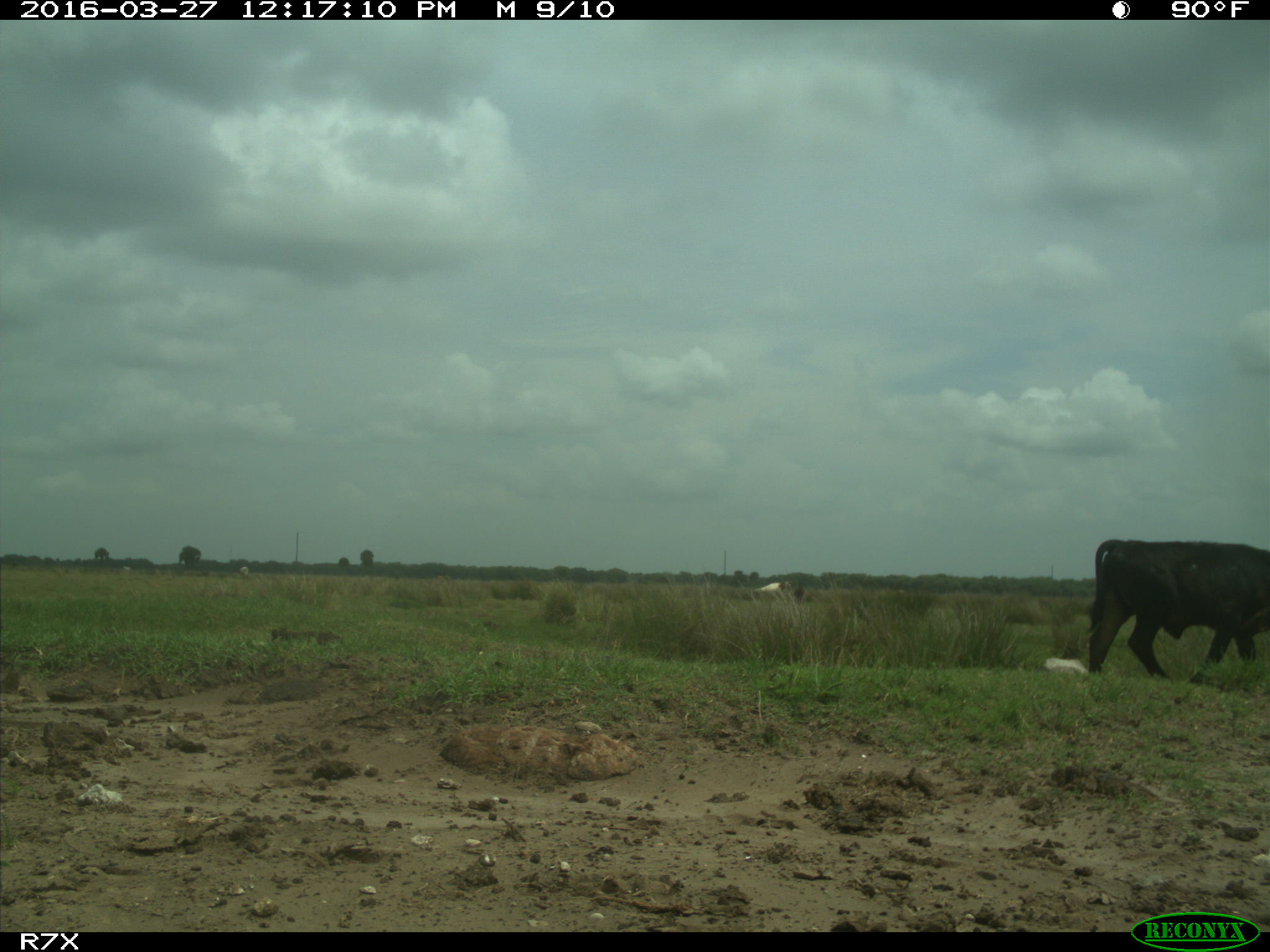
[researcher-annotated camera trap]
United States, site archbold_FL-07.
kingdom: Animalia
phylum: Chordata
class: Mammalia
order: Artiodactyla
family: Bovidae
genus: Bos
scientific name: Bos taurus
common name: domestic cow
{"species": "Bos taurus (domestic cow)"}